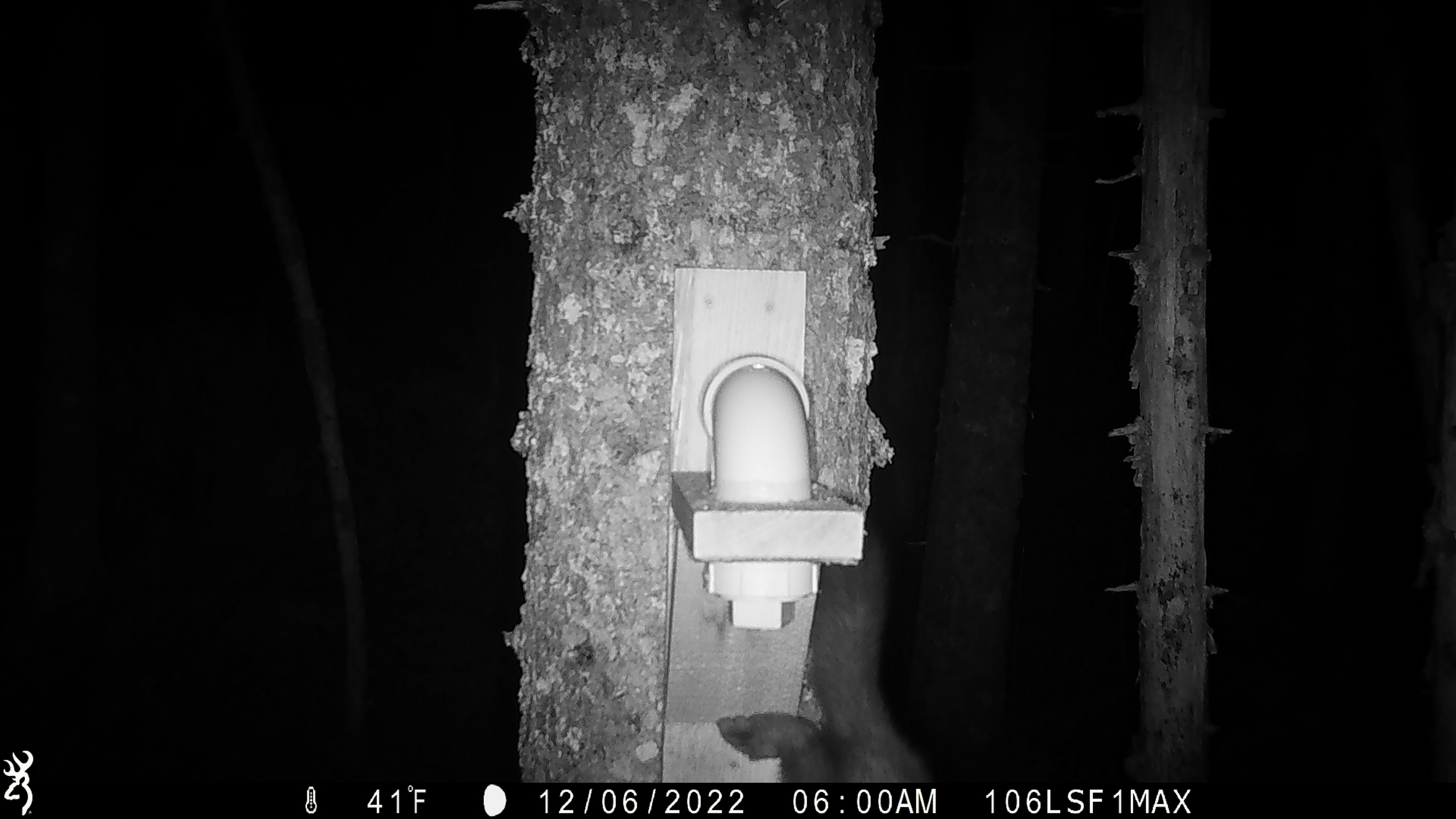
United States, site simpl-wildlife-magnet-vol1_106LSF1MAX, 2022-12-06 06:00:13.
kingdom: Animalia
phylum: Chordata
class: Mammalia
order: Carnivora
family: Mustelidae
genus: Martes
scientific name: Martes americana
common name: american marten